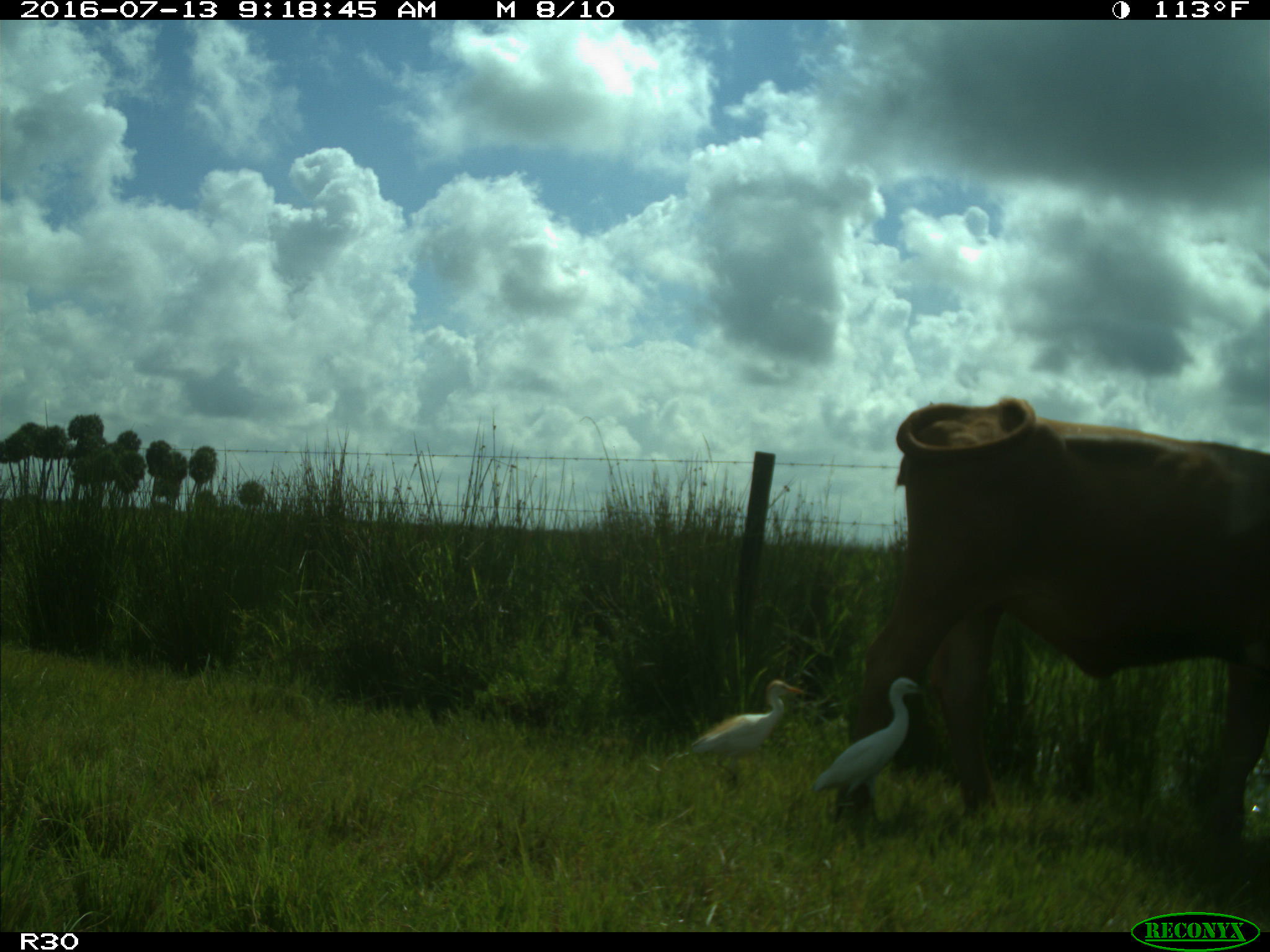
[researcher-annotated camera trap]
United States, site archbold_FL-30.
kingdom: Animalia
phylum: Chordata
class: Mammalia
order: Artiodactyla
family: Bovidae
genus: Bos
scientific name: Bos taurus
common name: domestic cow